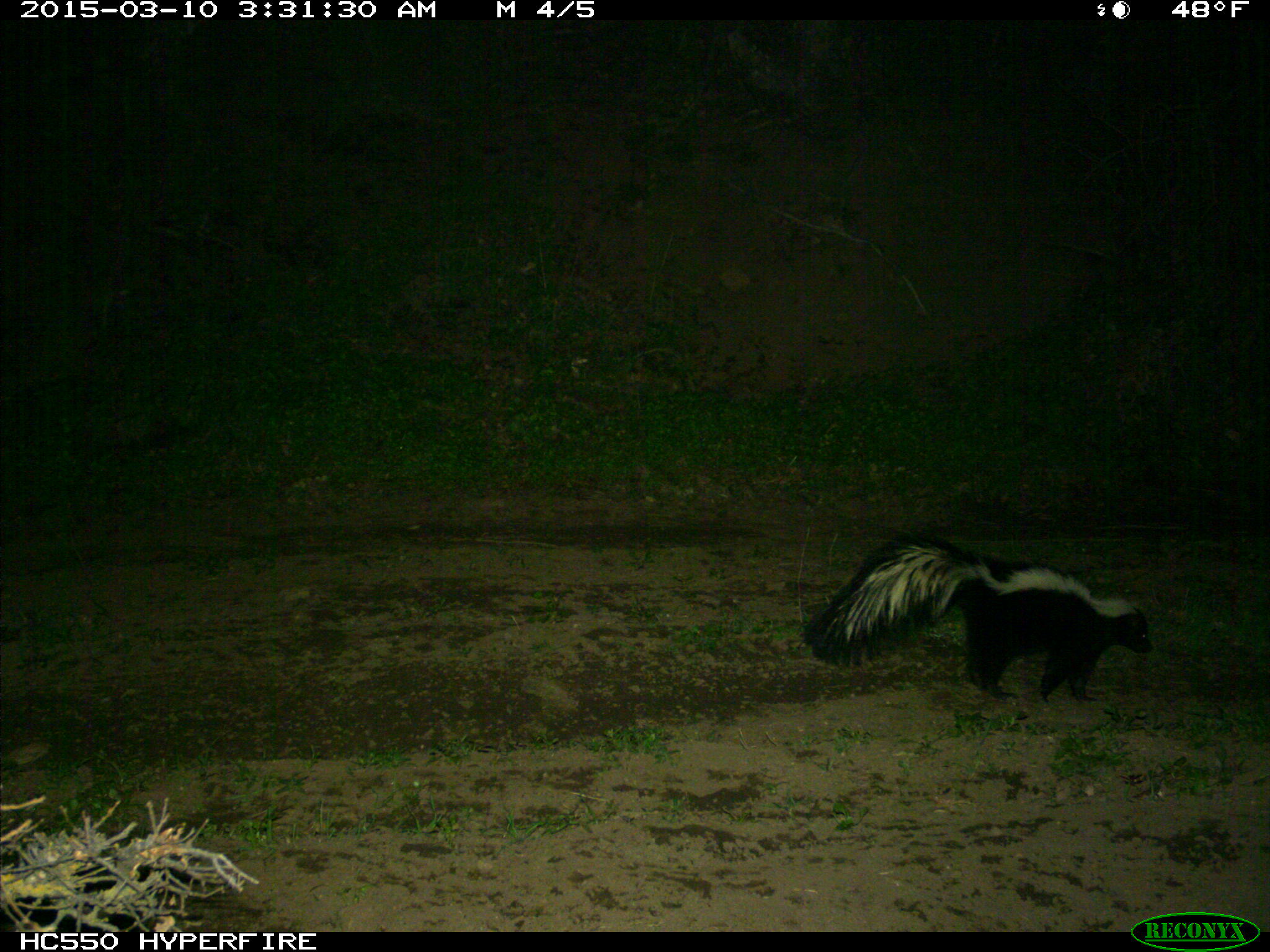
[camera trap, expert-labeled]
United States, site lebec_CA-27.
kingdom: Animalia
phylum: Chordata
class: Mammalia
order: Carnivora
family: Mephitidae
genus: Mephitis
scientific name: Mephitis mephitis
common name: striped skunk